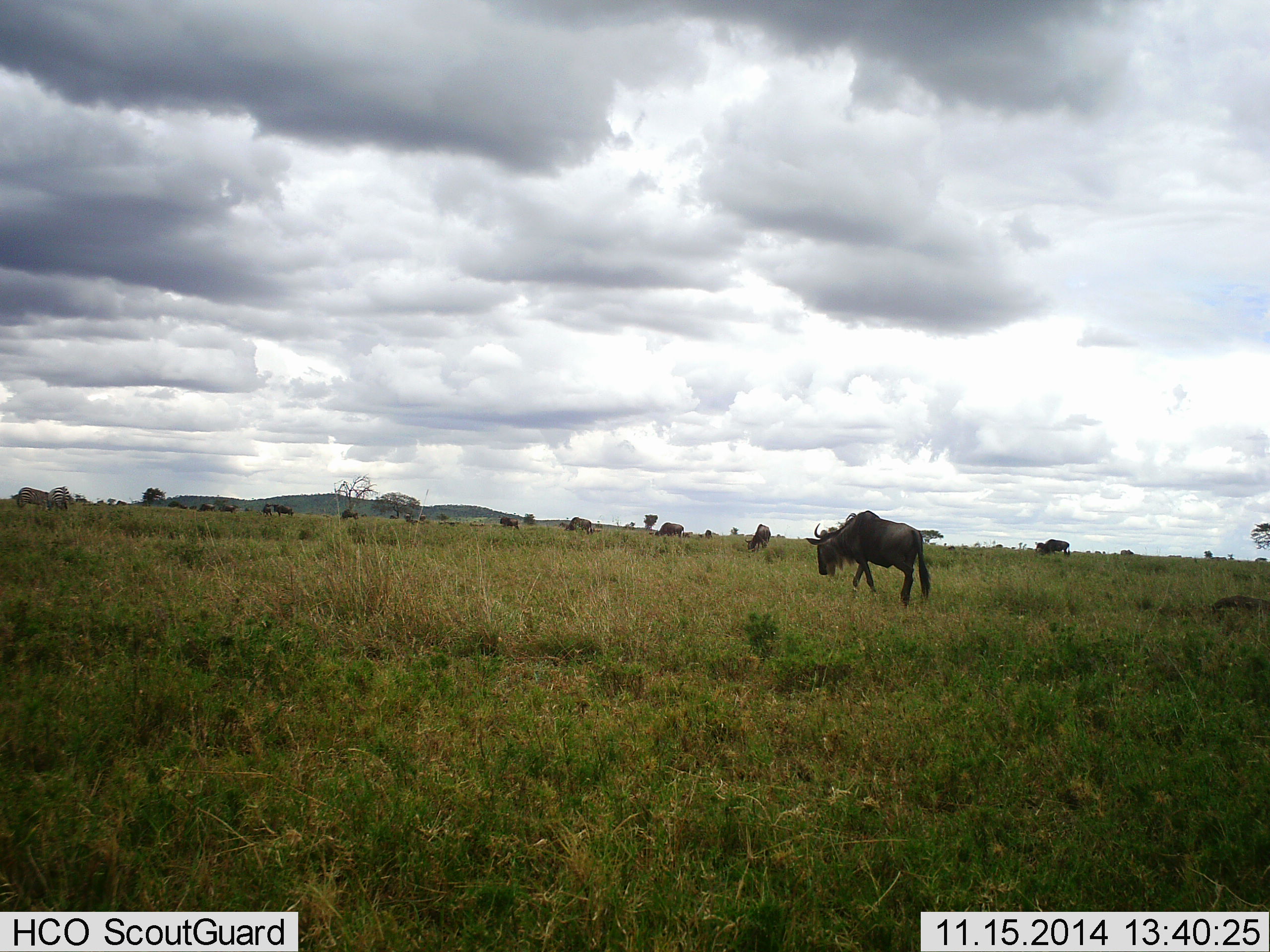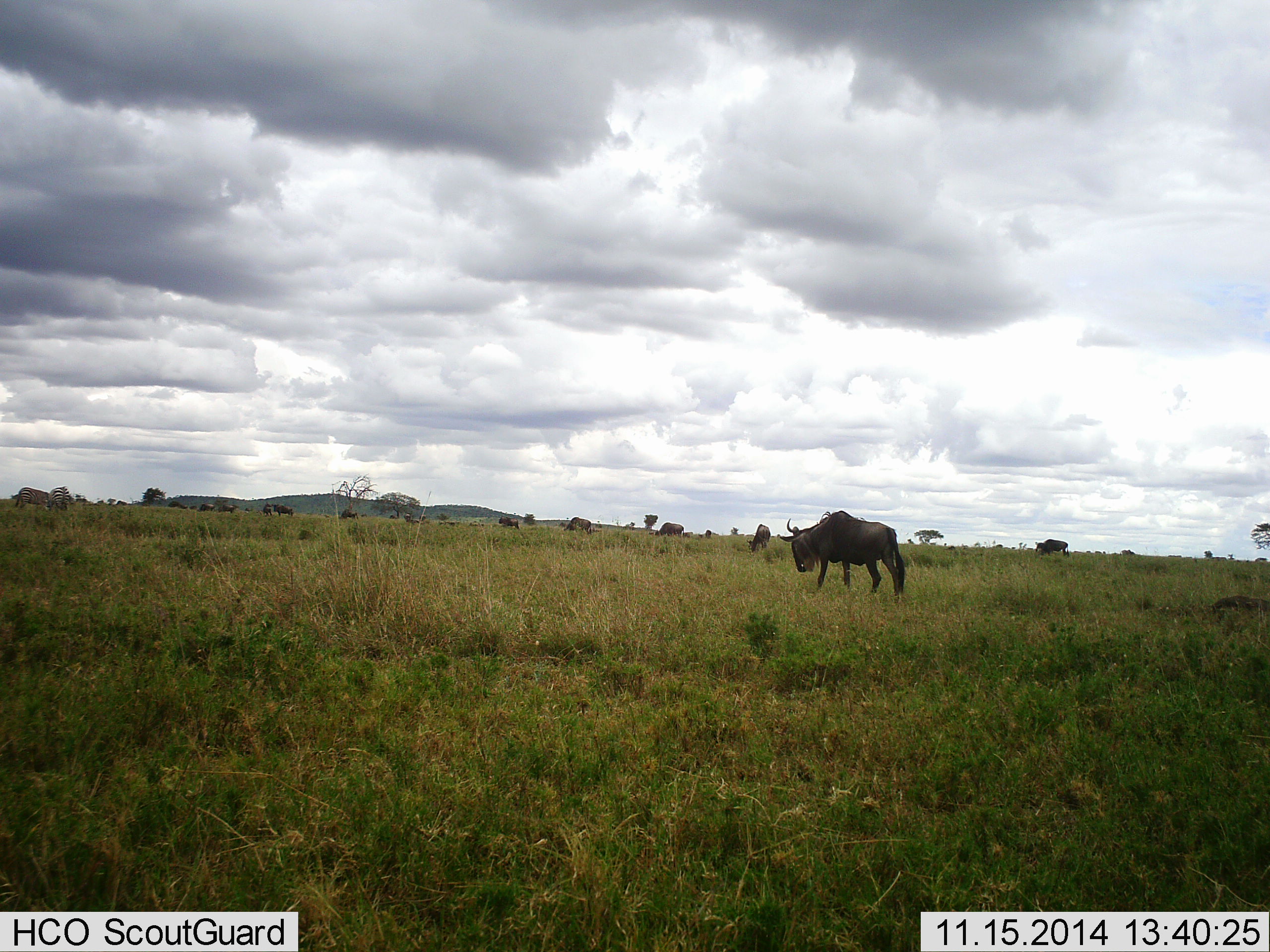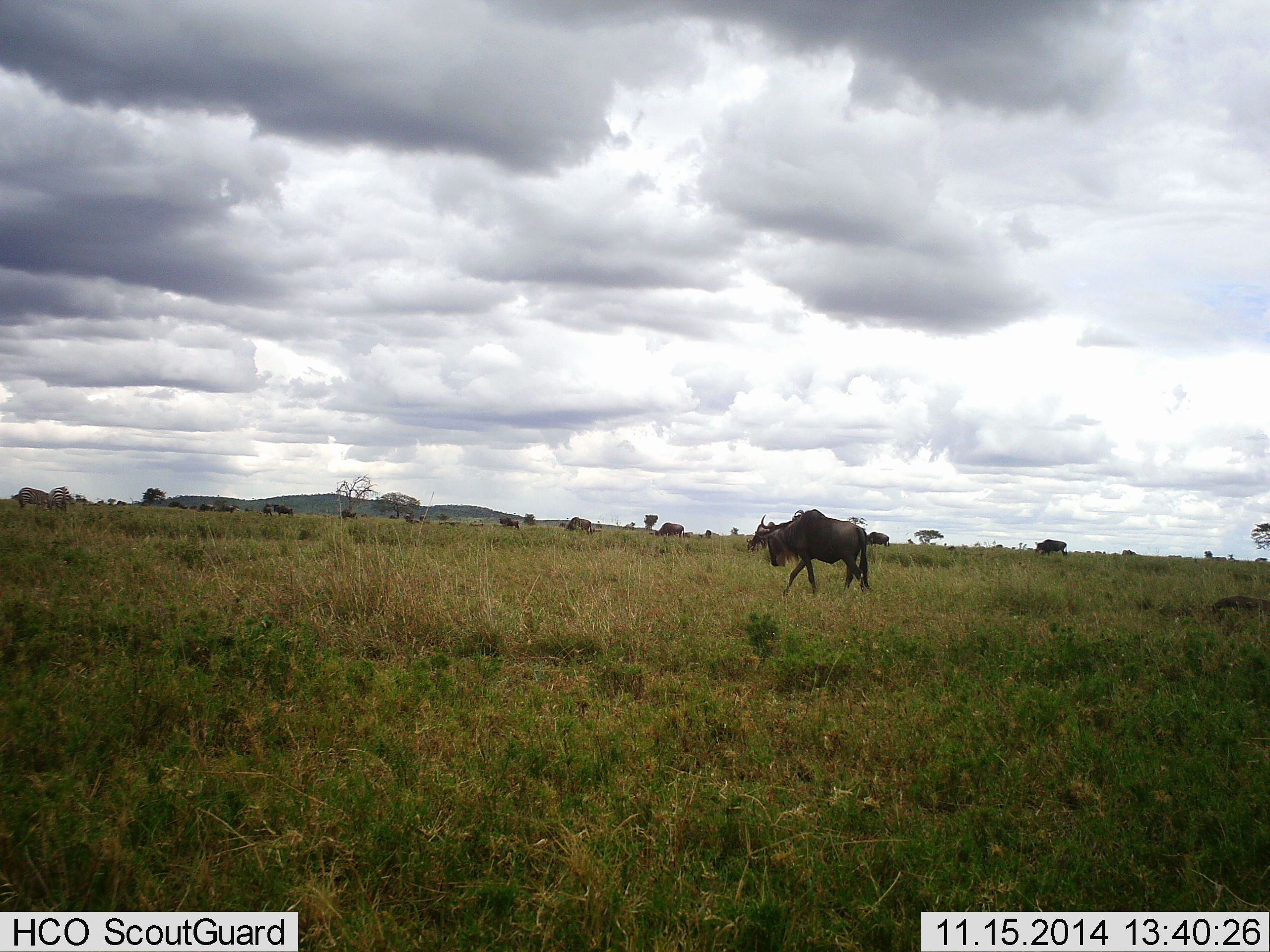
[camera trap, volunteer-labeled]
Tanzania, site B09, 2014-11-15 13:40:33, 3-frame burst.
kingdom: Animalia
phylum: Chordata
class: Mammalia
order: Artiodactyla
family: Bovidae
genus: Connochaetes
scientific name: Connochaetes taurinus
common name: blue wildebeest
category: wildebeest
Wildebeest (blue wildebeest) (Connochaetes taurinus), count 11-50. Behavior (volunteer vote fractions): standing 50%, resting 0%, moving 90%, interacting 0%. Young present (vote fraction): 0%. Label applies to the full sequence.